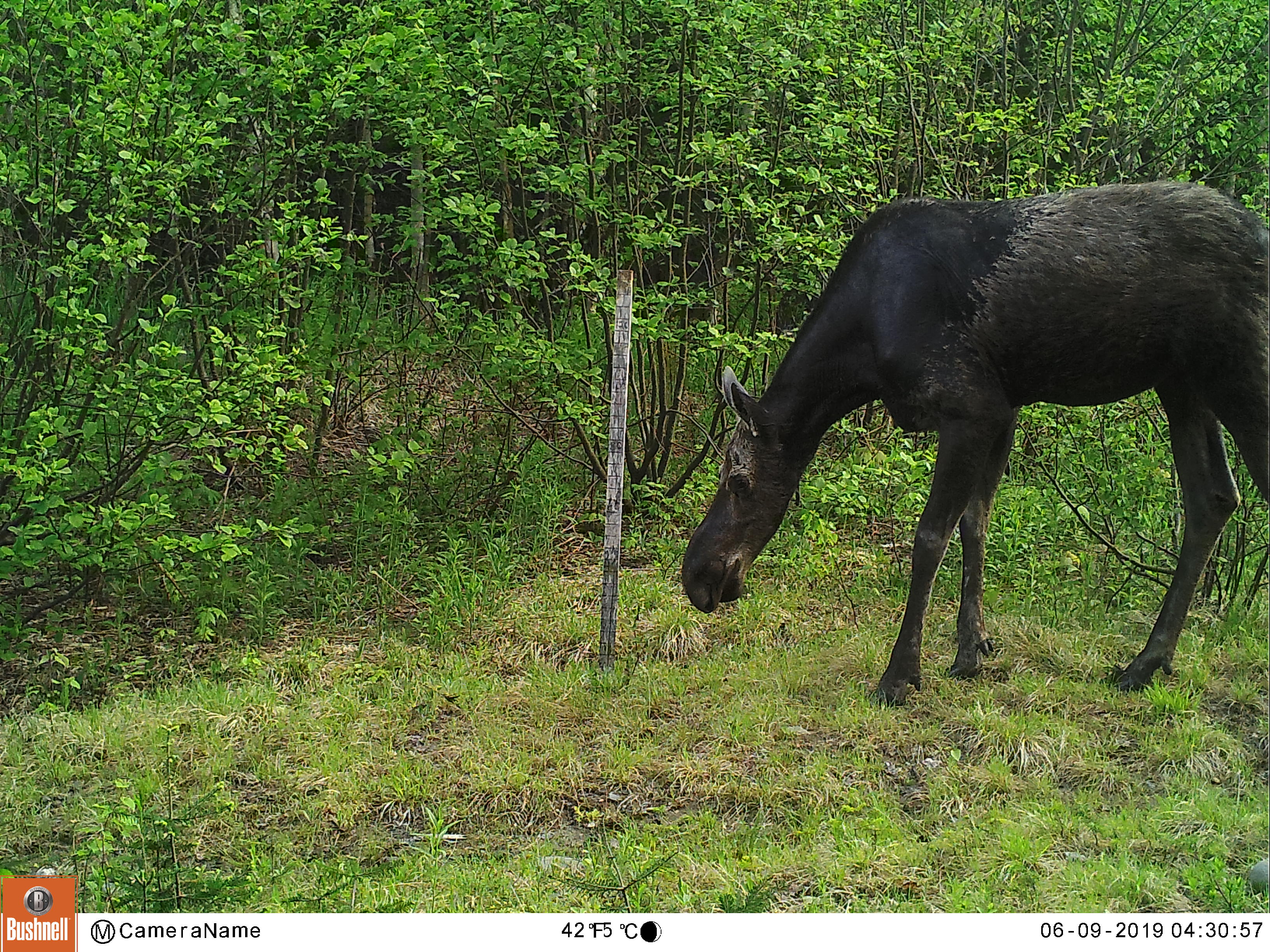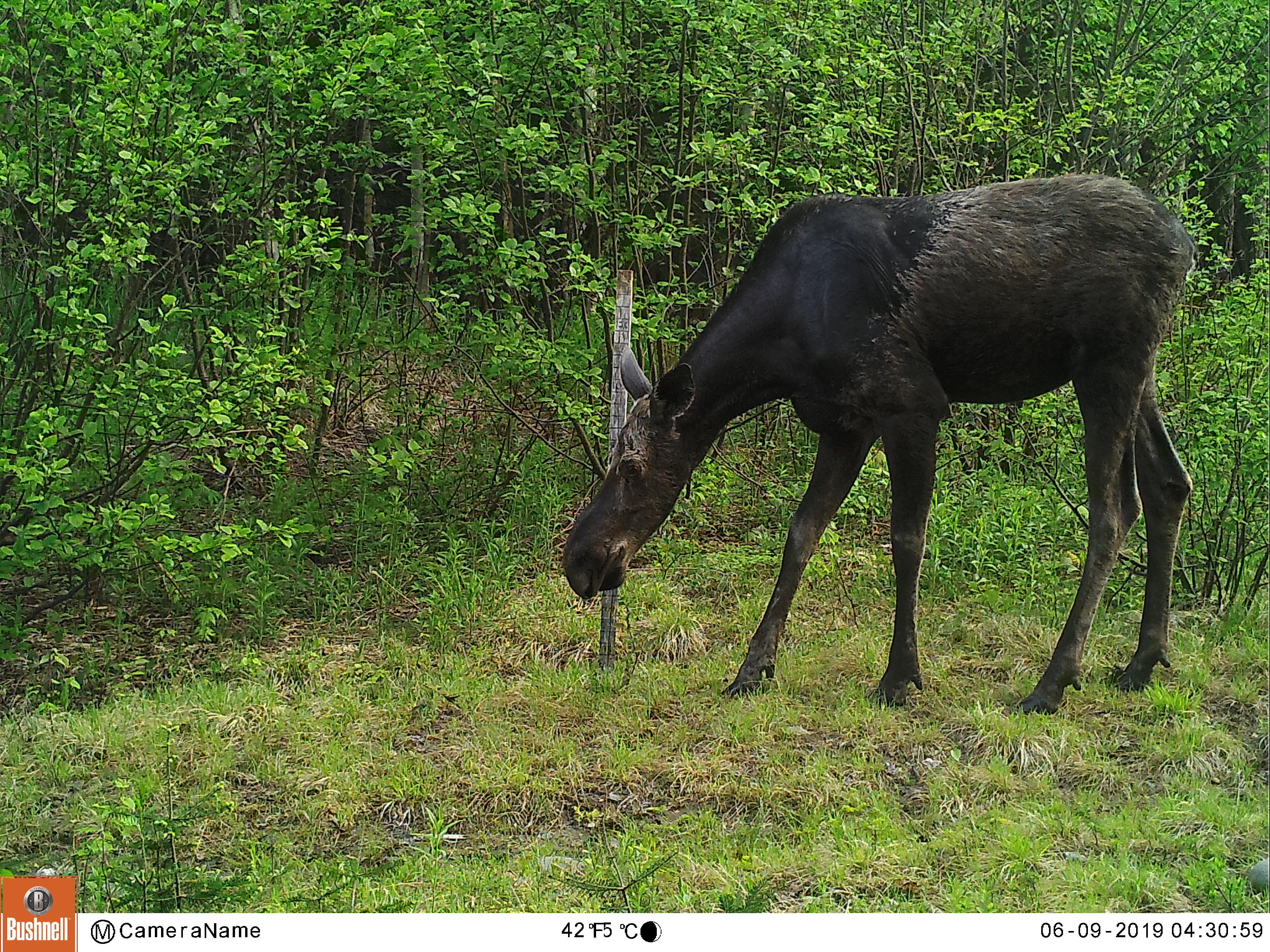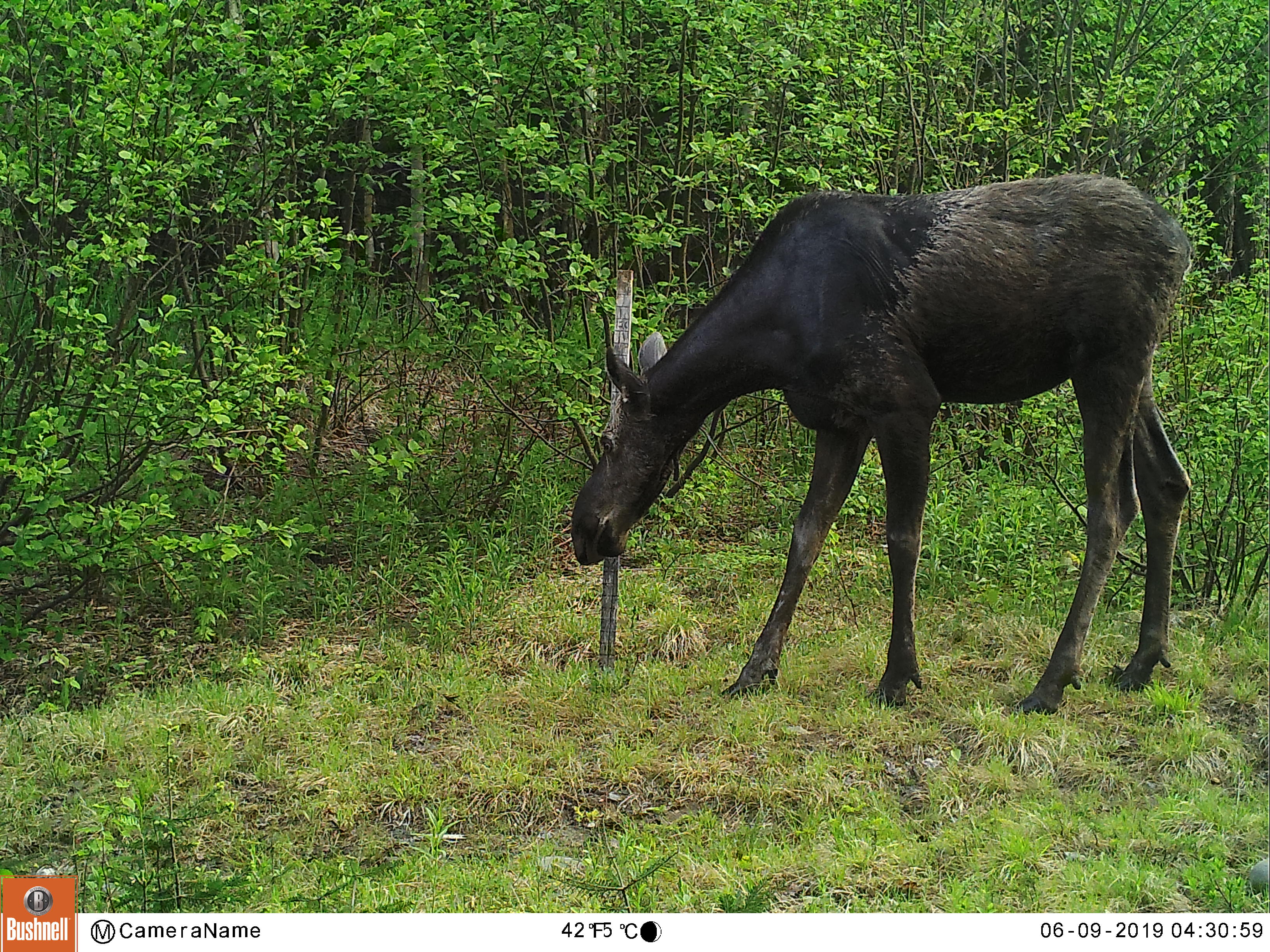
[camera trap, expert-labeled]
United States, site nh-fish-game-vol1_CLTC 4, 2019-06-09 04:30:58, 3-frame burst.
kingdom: Animalia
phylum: Chordata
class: Mammalia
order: Artiodactyla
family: Cervidae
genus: Alces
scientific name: Alces alces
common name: moose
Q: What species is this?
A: Moose (Alces alces).